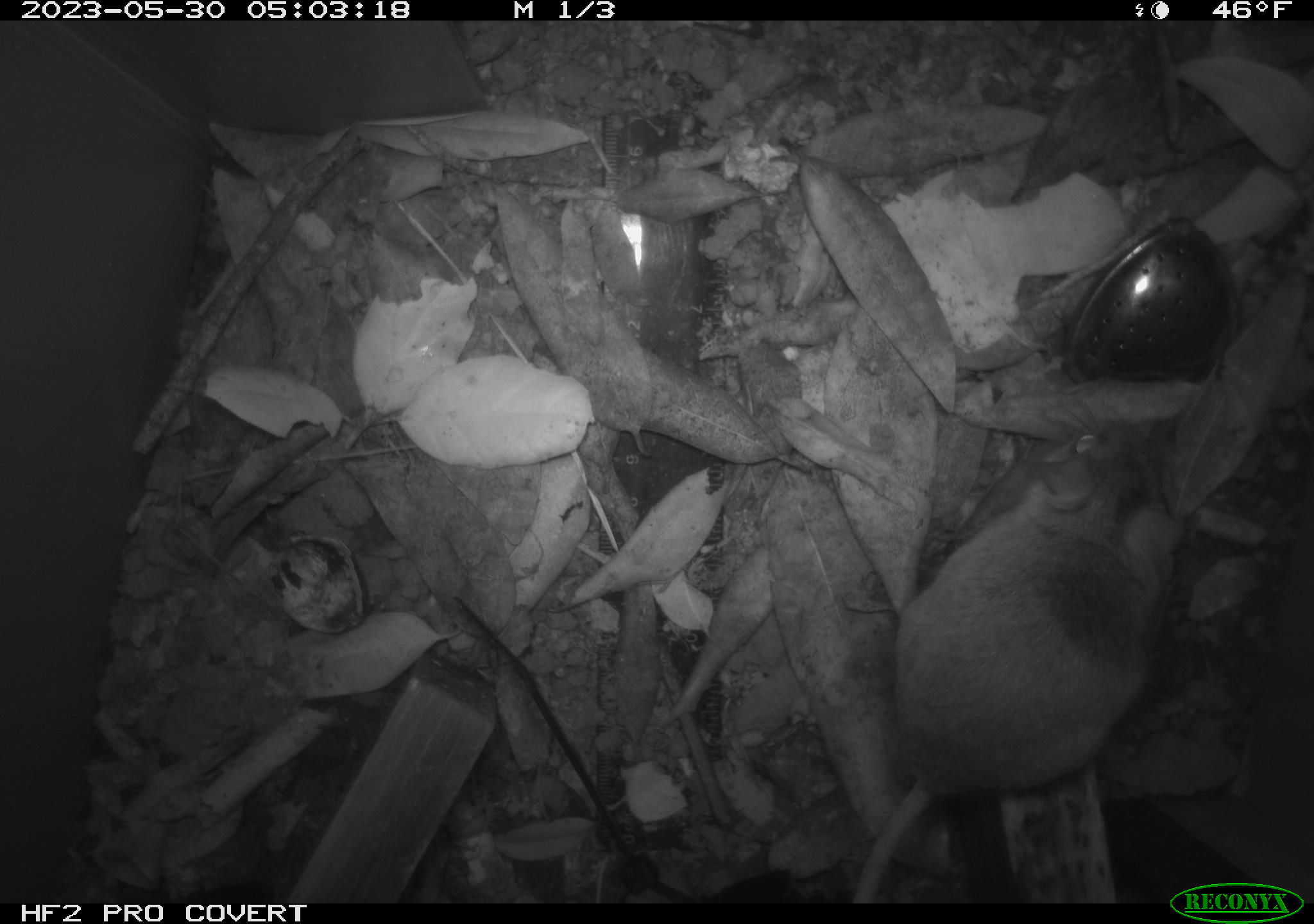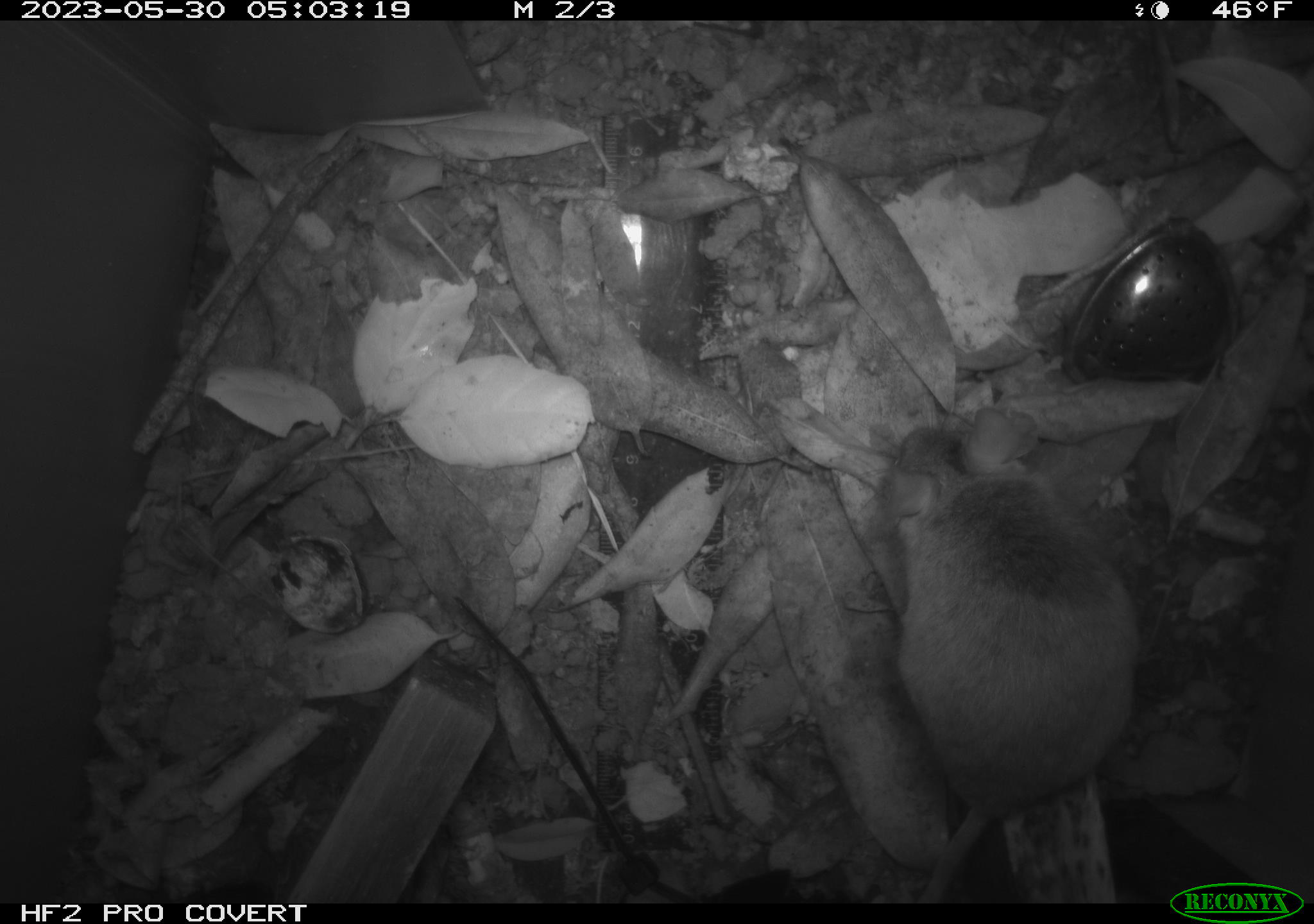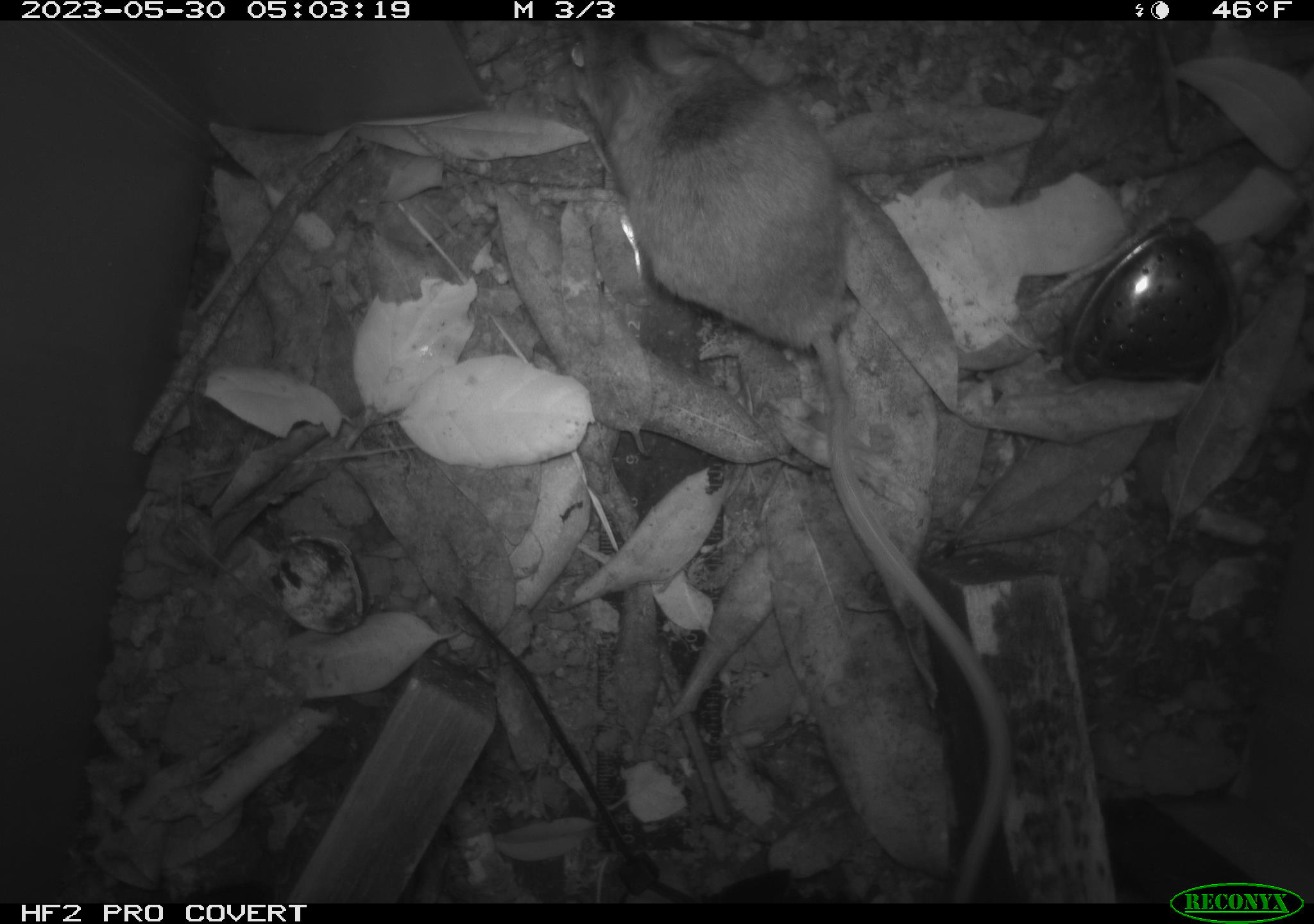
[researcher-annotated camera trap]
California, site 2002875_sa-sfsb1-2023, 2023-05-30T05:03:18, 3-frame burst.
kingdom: Animalia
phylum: Chordata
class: Mammalia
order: Rodentia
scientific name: Rodentia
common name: mouse species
Mouse species (Rodentia).